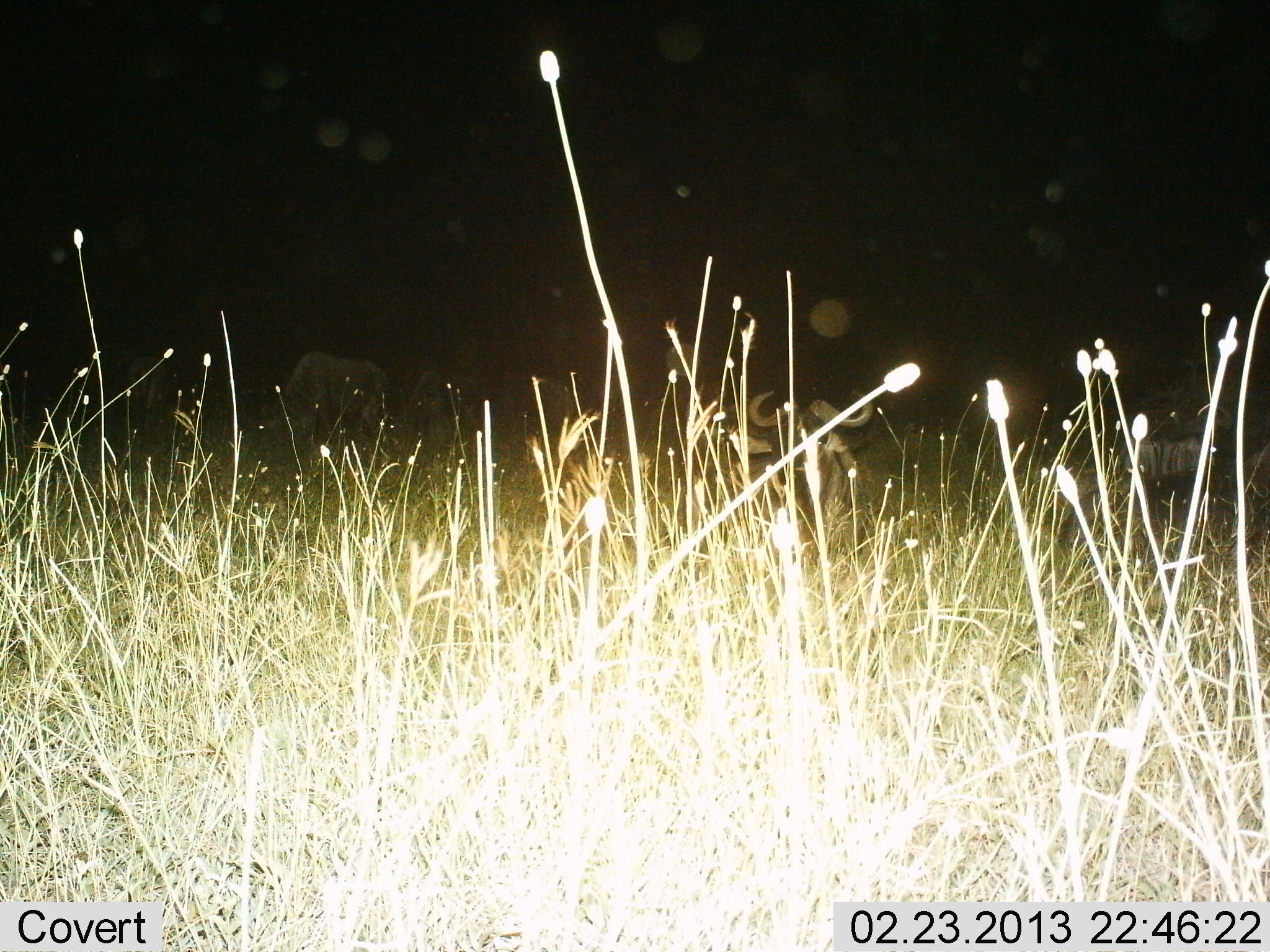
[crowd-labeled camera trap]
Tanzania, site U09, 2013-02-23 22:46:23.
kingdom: Animalia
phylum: Chordata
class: Mammalia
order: Artiodactyla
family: Bovidae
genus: Connochaetes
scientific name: Connochaetes taurinus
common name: blue wildebeest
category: wildebeest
Wildebeest (blue wildebeest) (Connochaetes taurinus), count 3. Behavior (volunteer vote fractions): standing 53%, resting 65%, moving 12%, interacting 0%. Young present (vote fraction): 0%. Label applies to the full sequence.